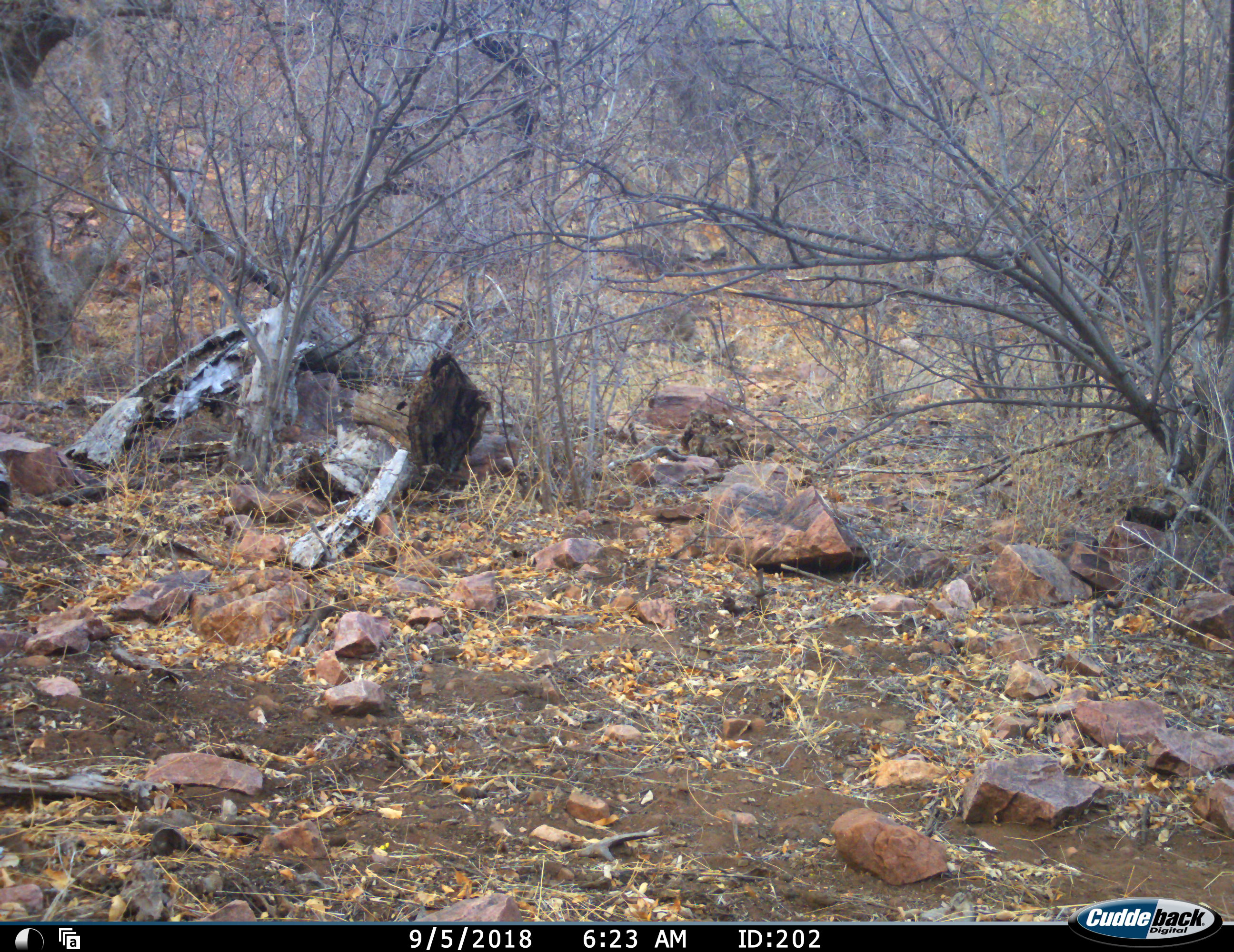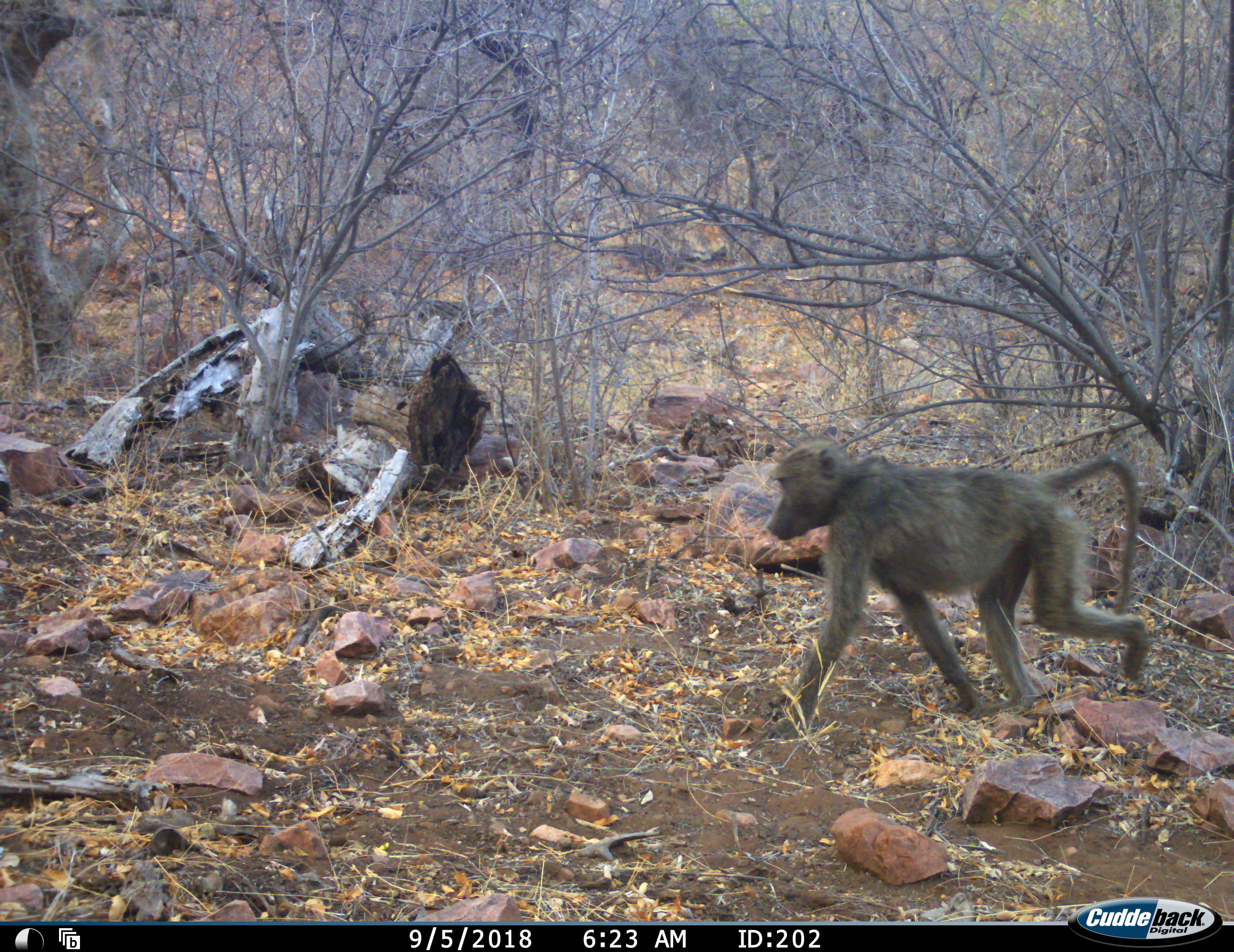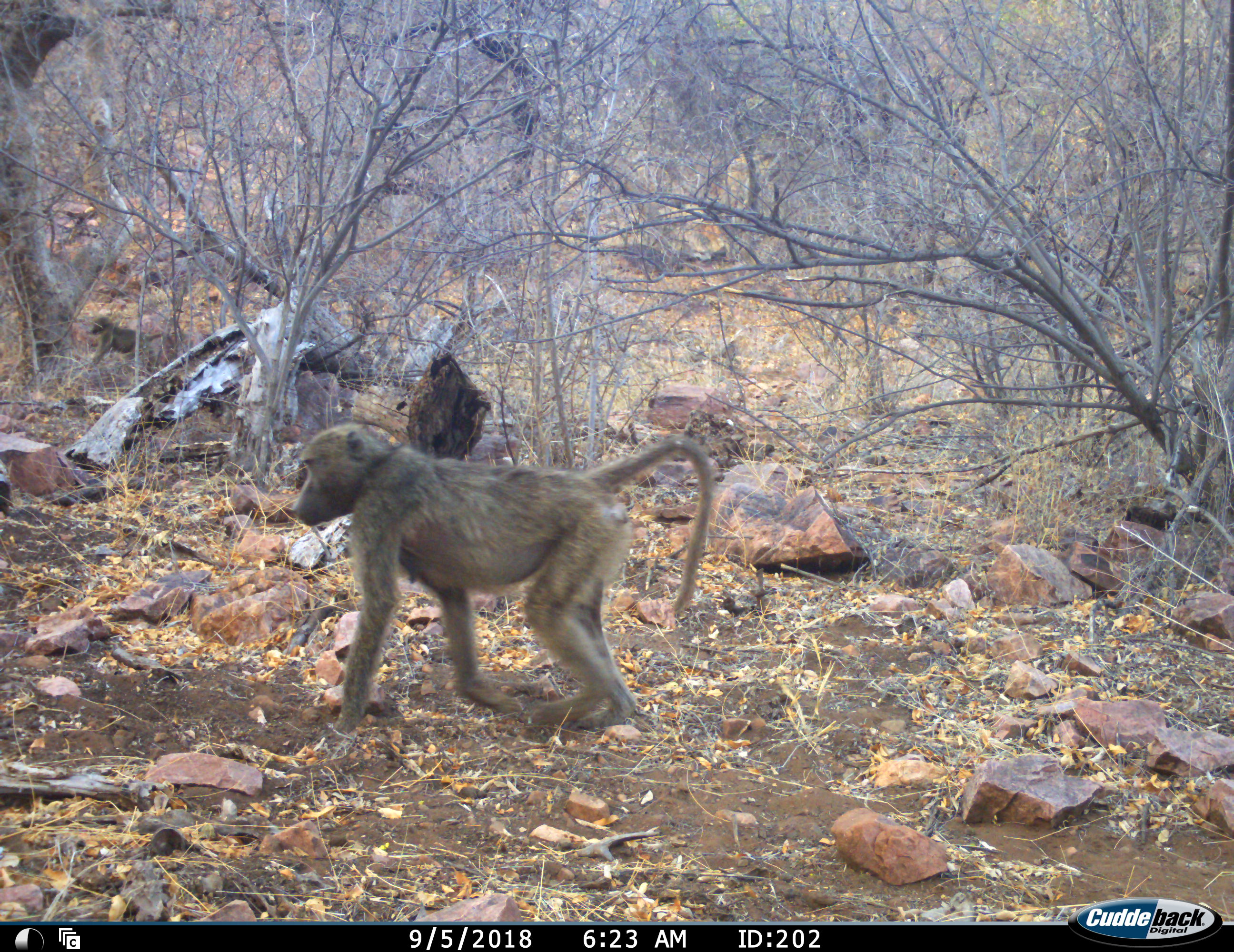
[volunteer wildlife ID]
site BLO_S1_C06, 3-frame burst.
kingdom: Animalia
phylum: Chordata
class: Mammalia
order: Primates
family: Cercopithecidae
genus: Papio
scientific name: Papio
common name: baboon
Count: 2.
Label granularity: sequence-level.